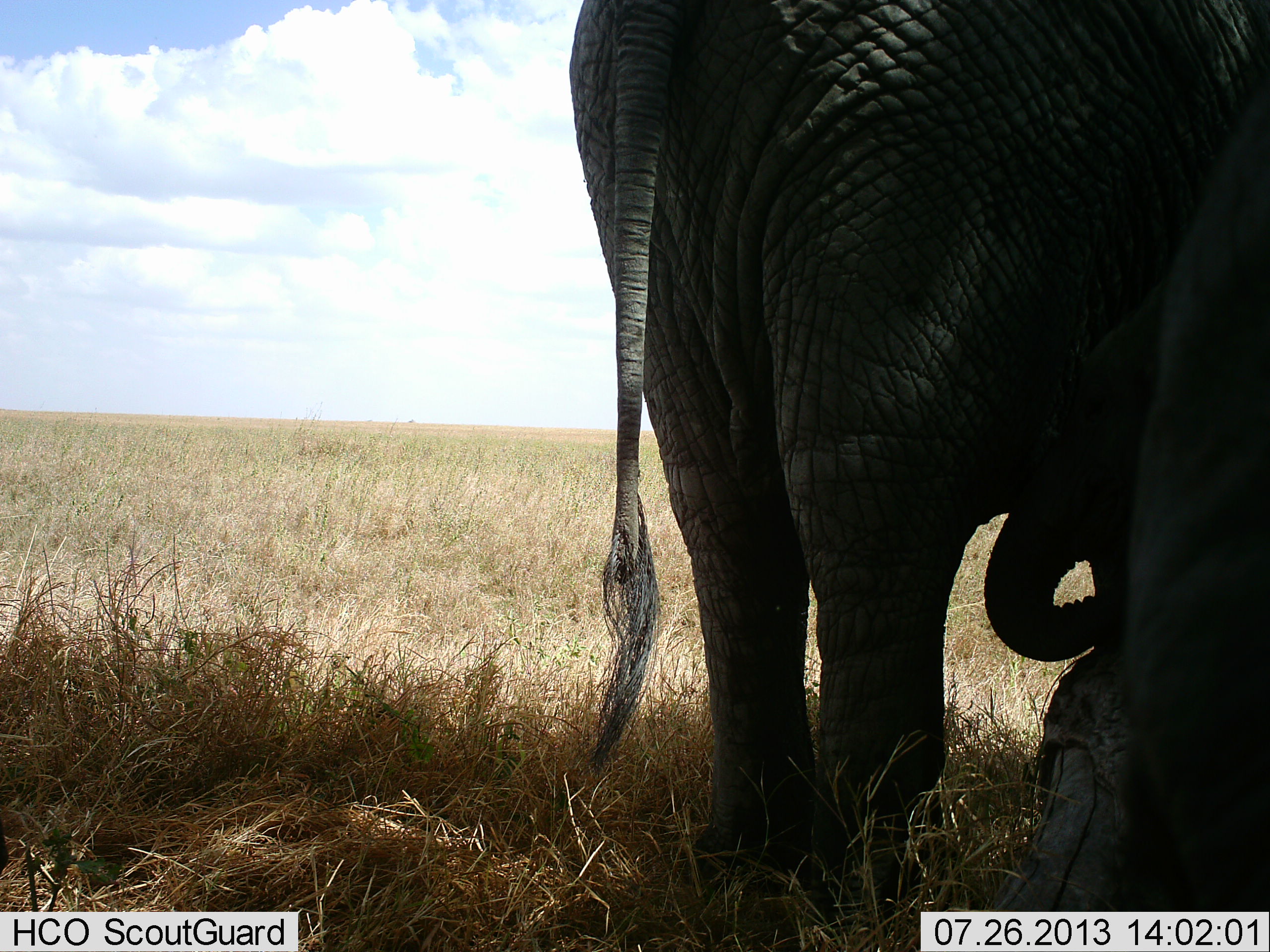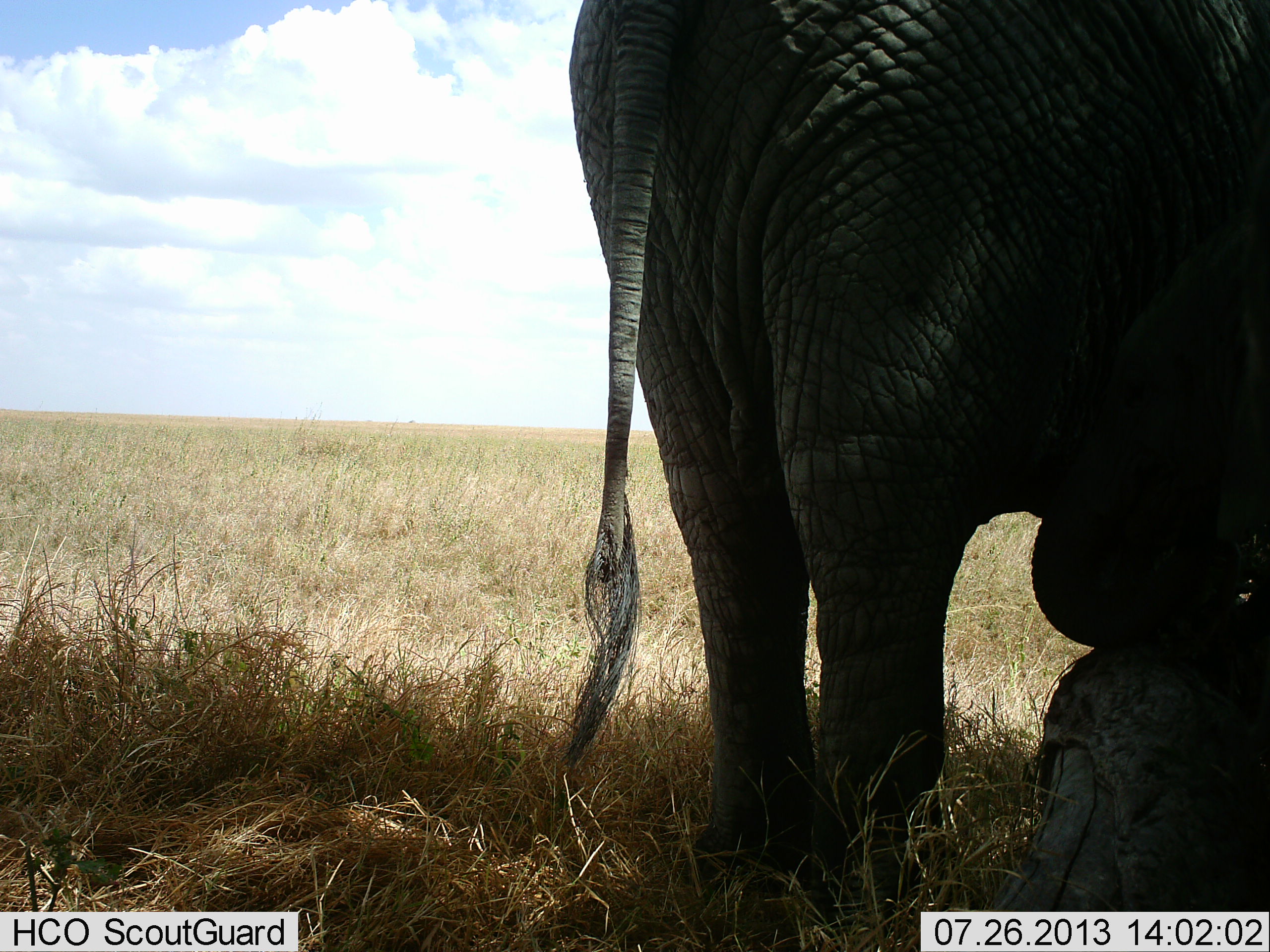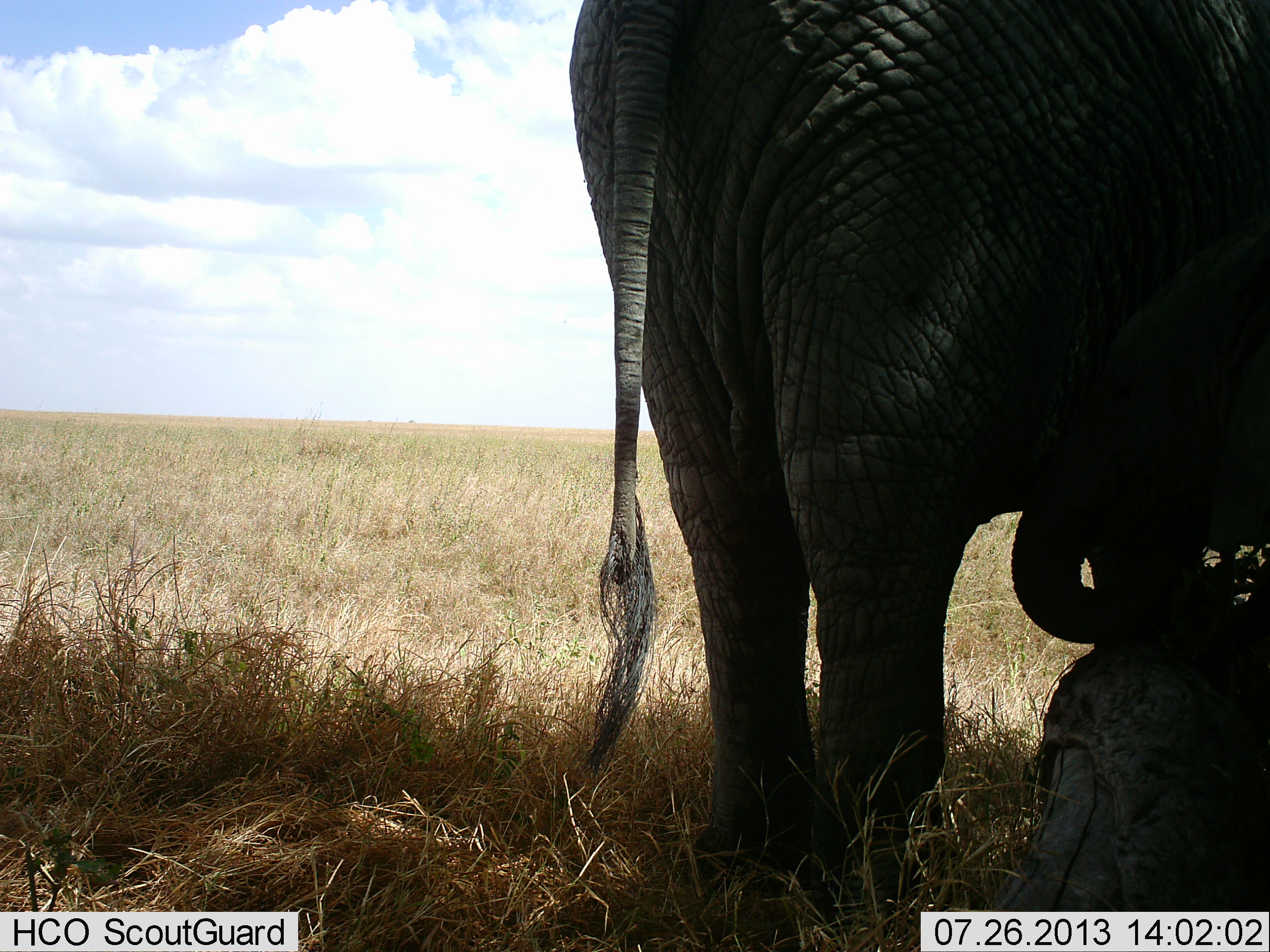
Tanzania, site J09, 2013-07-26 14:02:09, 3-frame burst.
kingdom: Animalia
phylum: Chordata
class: Mammalia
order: Proboscidea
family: Elephantidae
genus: Loxodonta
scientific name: Loxodonta africana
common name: african bush elephant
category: elephant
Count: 2.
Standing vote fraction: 90%.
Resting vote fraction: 0%.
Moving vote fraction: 10%.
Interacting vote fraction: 20%.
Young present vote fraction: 30%.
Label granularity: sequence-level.